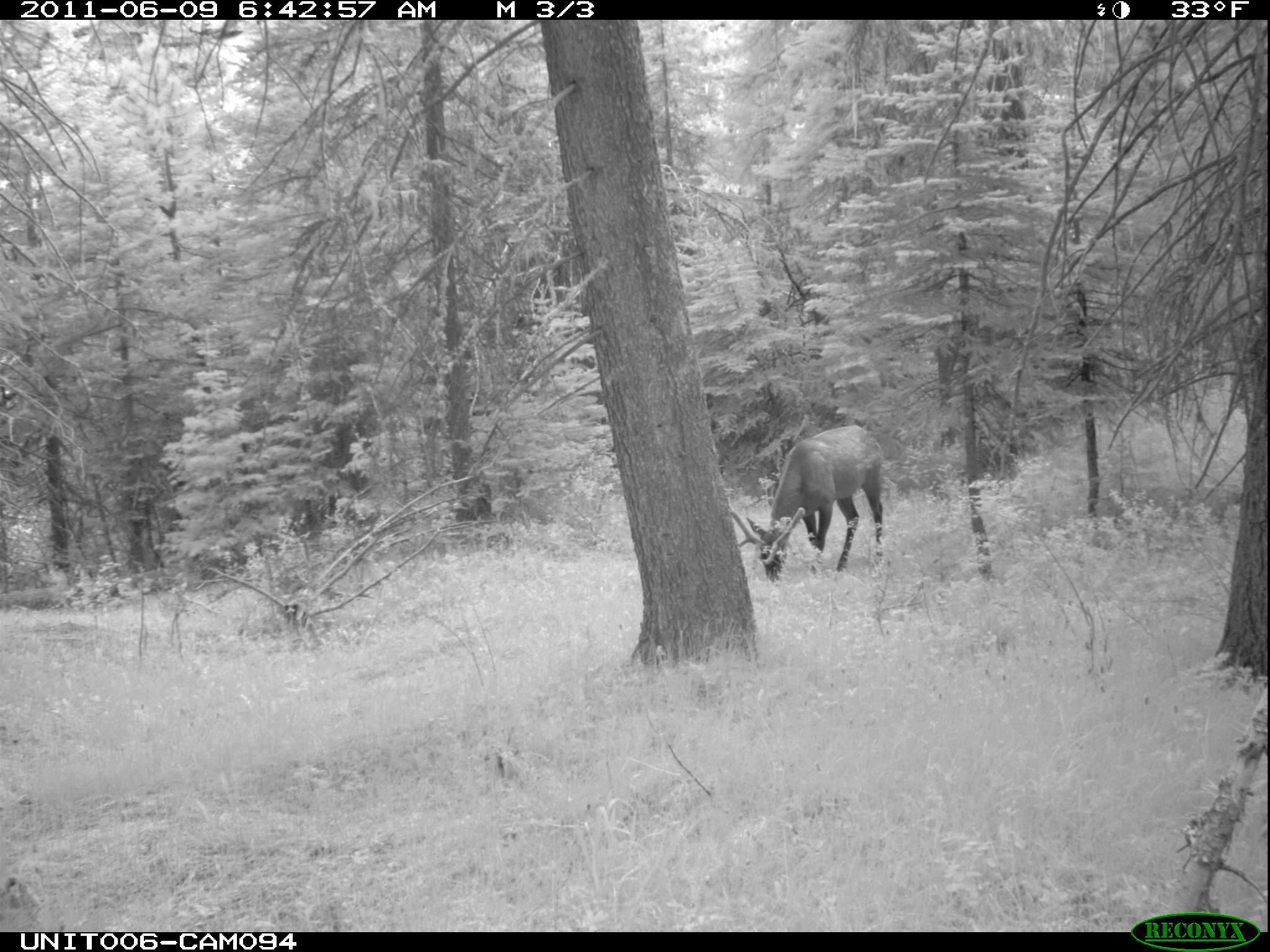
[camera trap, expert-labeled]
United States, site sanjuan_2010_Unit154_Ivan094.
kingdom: Animalia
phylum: Chordata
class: Mammalia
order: Artiodactyla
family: Cervidae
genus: Cervus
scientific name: Cervus elaphus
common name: red deer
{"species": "Cervus elaphus (red deer)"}